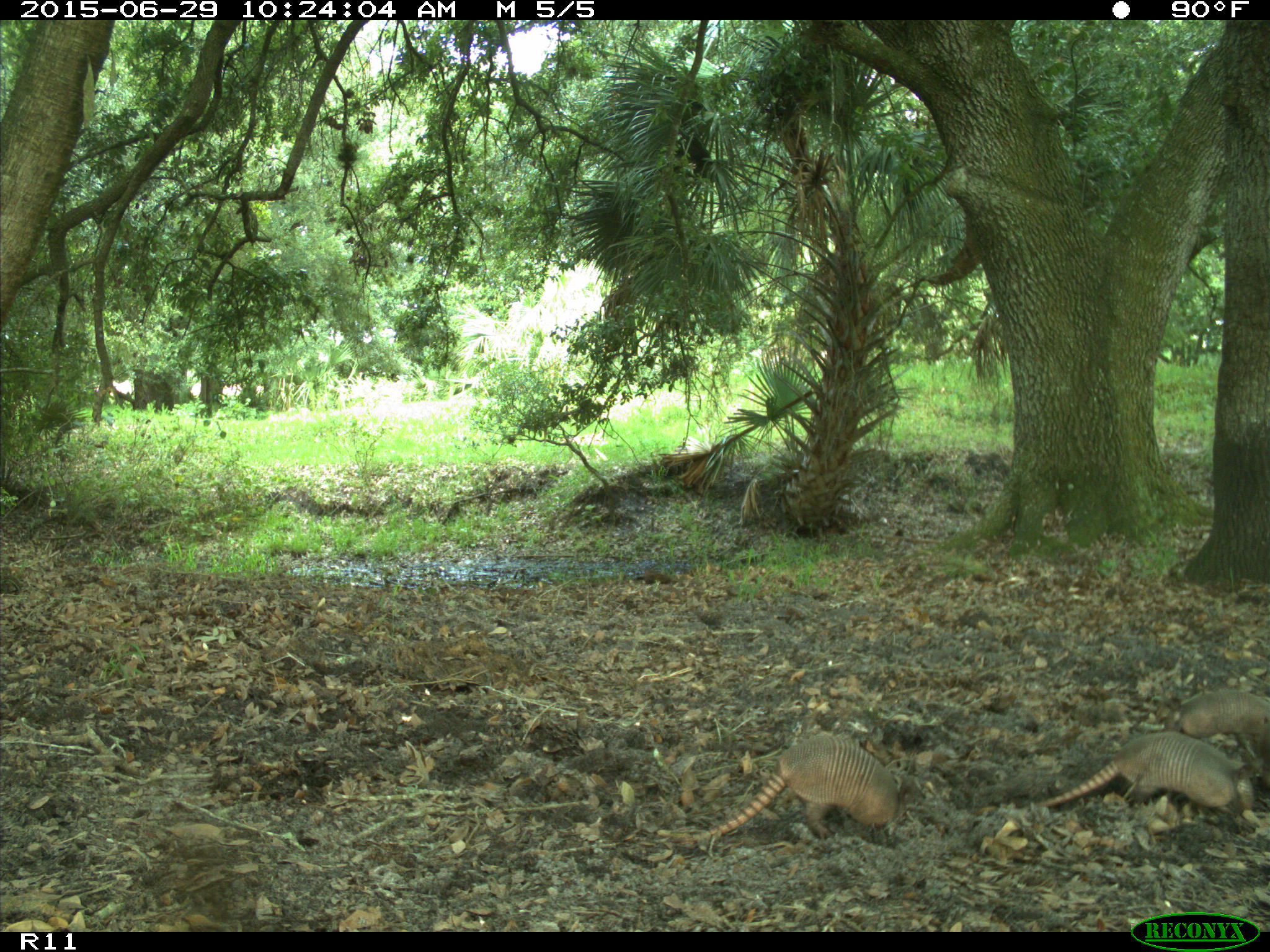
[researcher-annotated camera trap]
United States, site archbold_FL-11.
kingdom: Animalia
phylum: Chordata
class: Mammalia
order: Cingulata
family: Dasypodidae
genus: Dasypus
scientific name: Dasypus novemcinctus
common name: nine-banded armadillo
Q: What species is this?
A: Dasypus novemcinctus (nine-banded armadillo).